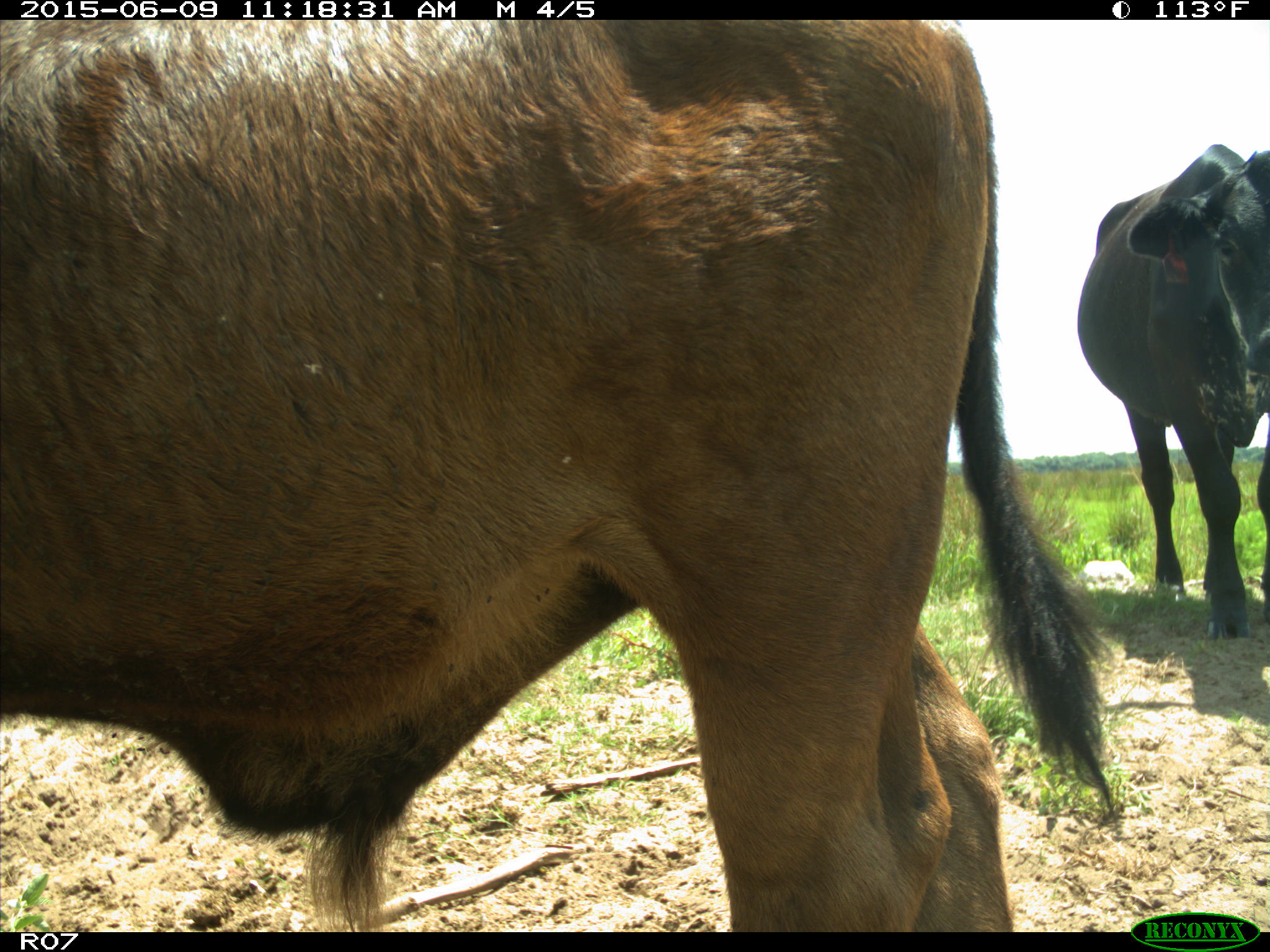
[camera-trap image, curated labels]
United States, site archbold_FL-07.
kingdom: Animalia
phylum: Chordata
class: Mammalia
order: Artiodactyla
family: Bovidae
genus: Bos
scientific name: Bos taurus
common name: domestic cow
Bos taurus (domestic cow).